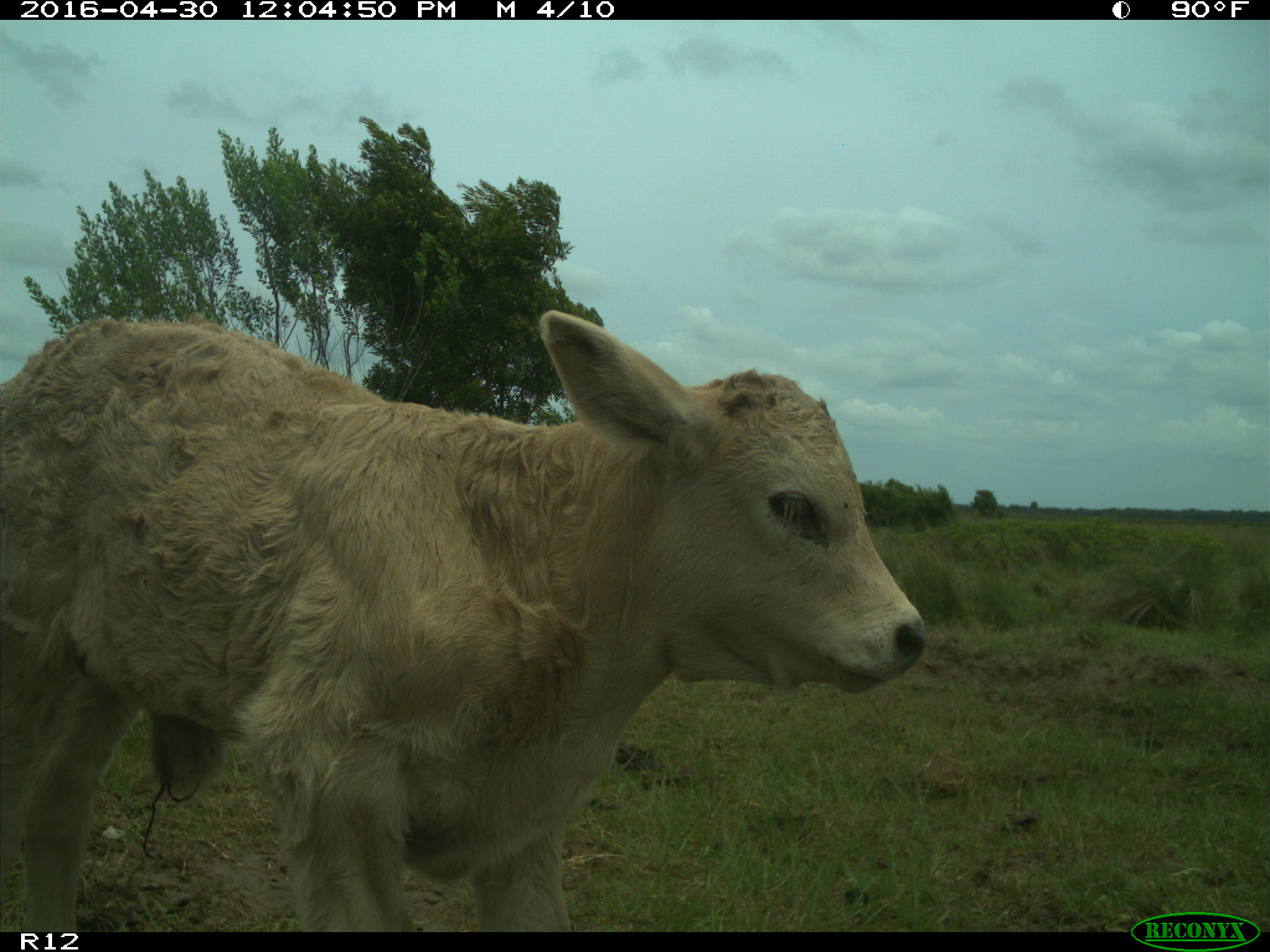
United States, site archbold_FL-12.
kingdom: Animalia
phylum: Chordata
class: Mammalia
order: Artiodactyla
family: Bovidae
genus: Bos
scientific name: Bos taurus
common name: domestic cow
Bos taurus (domestic cow).